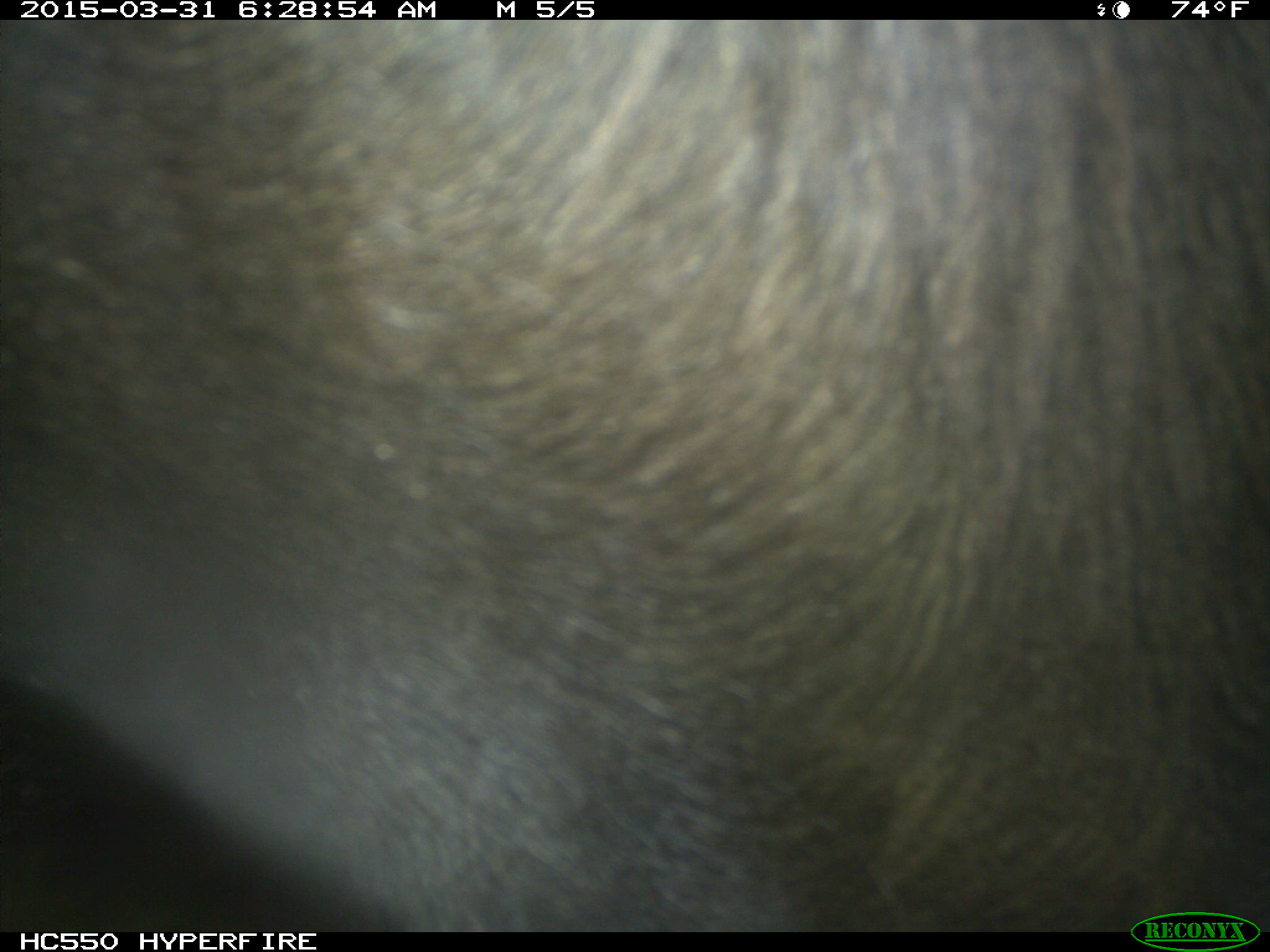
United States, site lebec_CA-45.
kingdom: Animalia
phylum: Chordata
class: Mammalia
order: Artiodactyla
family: Bovidae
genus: Bos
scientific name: Bos taurus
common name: domestic cow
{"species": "Bos taurus (domestic cow)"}